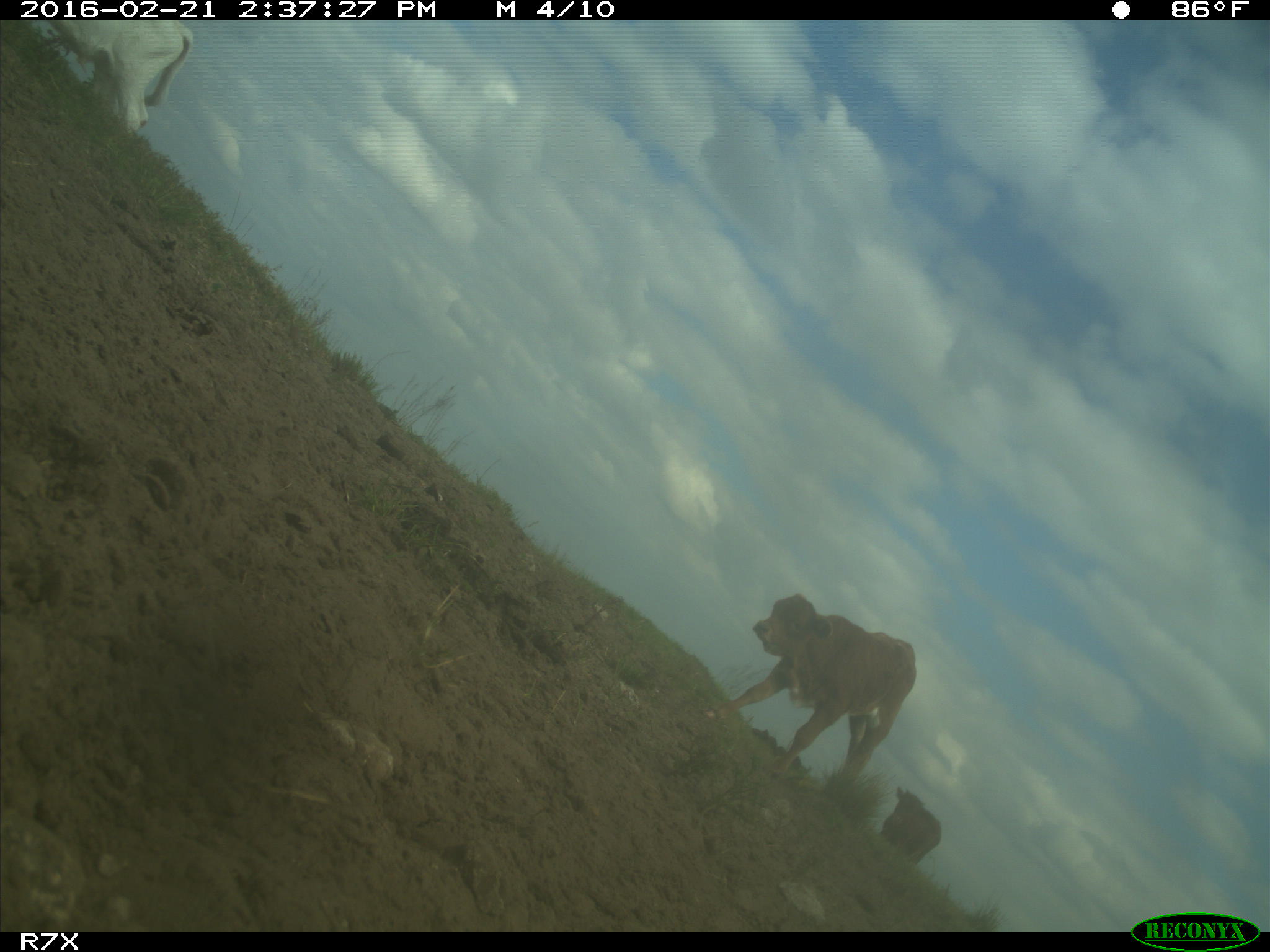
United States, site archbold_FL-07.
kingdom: Animalia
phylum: Chordata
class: Mammalia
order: Artiodactyla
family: Bovidae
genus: Bos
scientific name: Bos taurus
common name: domestic cow